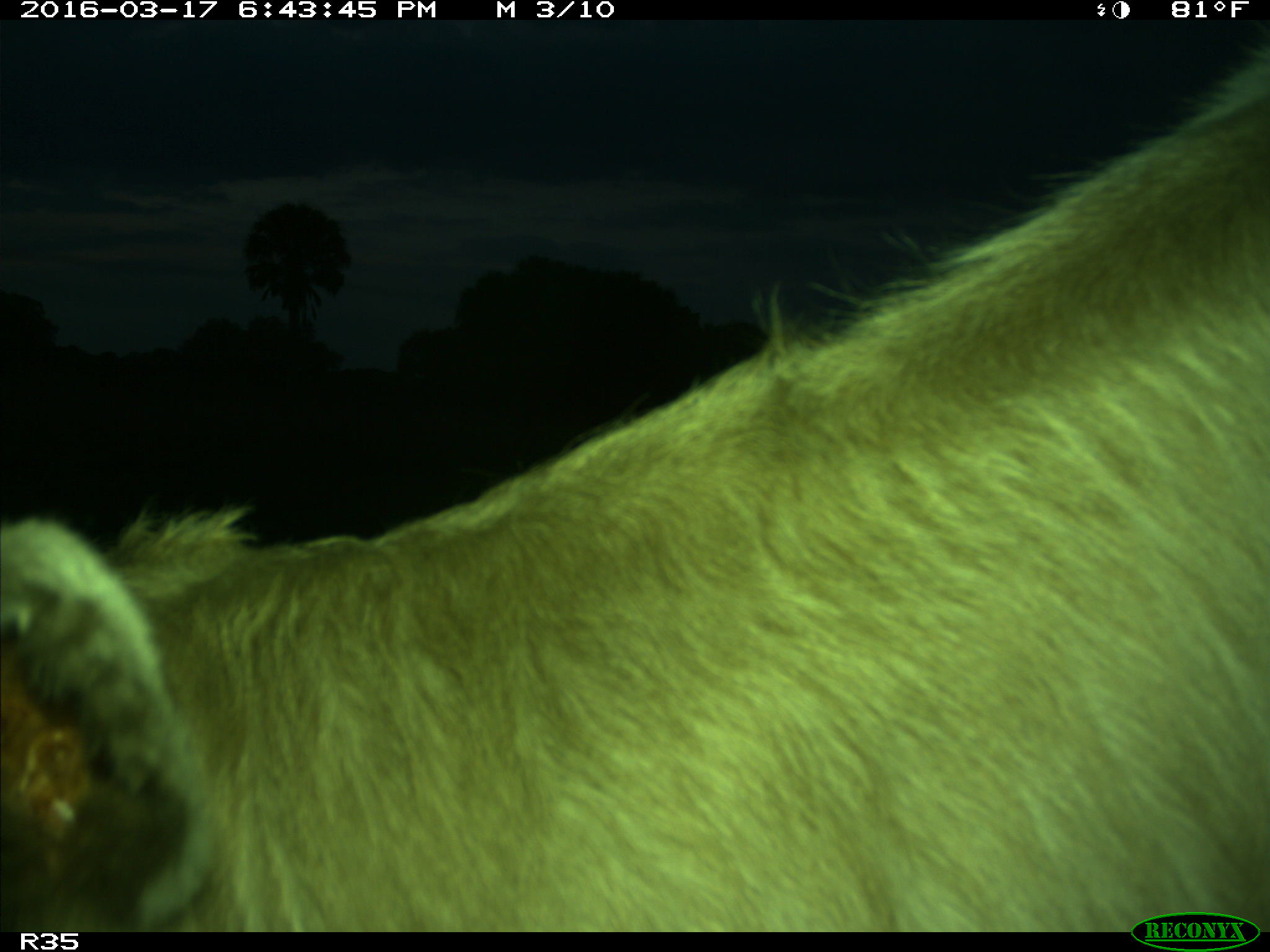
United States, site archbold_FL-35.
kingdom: Animalia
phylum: Chordata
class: Mammalia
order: Artiodactyla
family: Bovidae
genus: Bos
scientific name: Bos taurus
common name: domestic cow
Bos taurus (domestic cow).